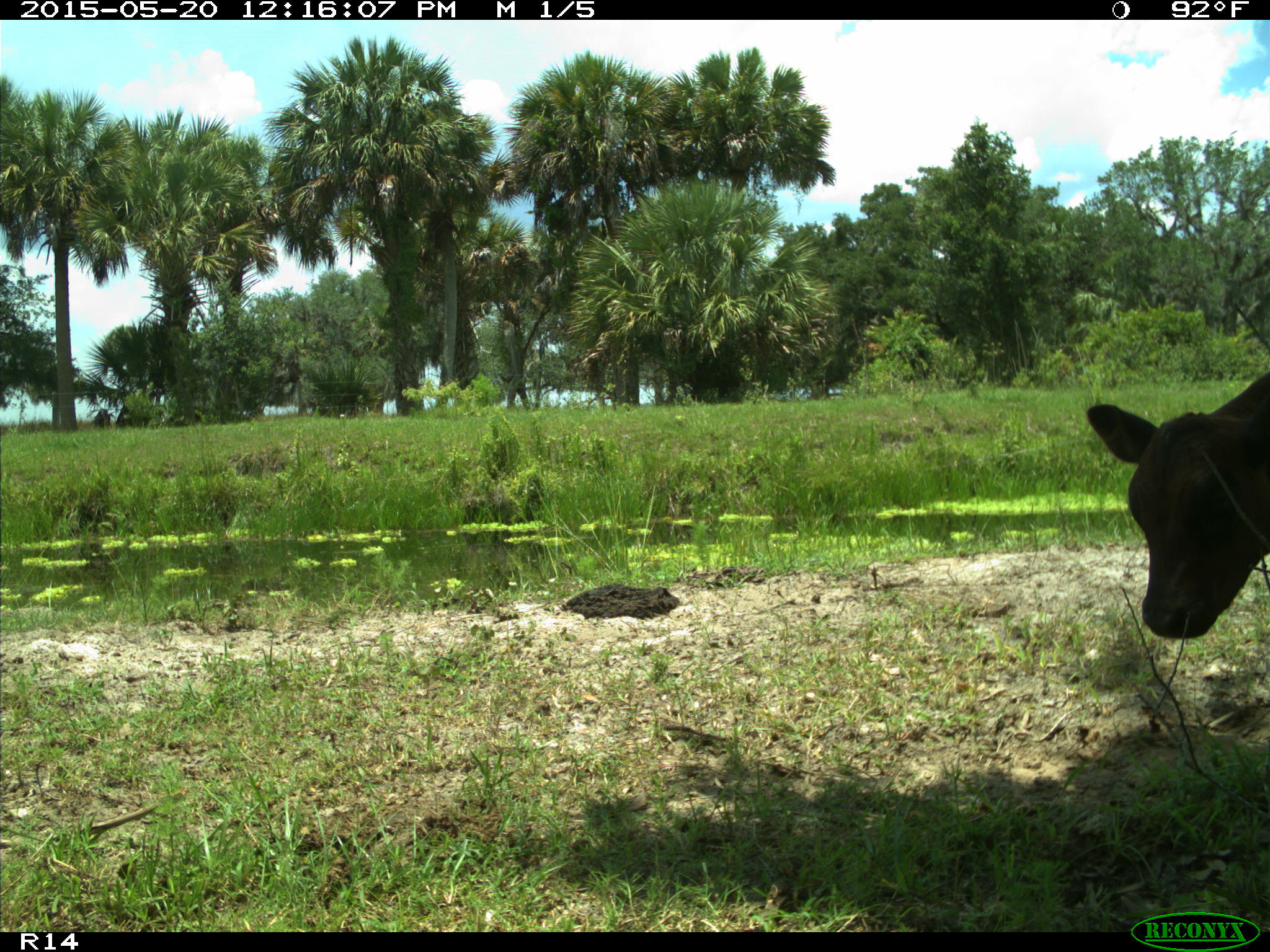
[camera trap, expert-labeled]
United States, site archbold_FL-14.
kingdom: Animalia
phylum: Chordata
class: Mammalia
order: Artiodactyla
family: Bovidae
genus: Bos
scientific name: Bos taurus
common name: domestic cow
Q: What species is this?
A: Bos taurus (domestic cow).